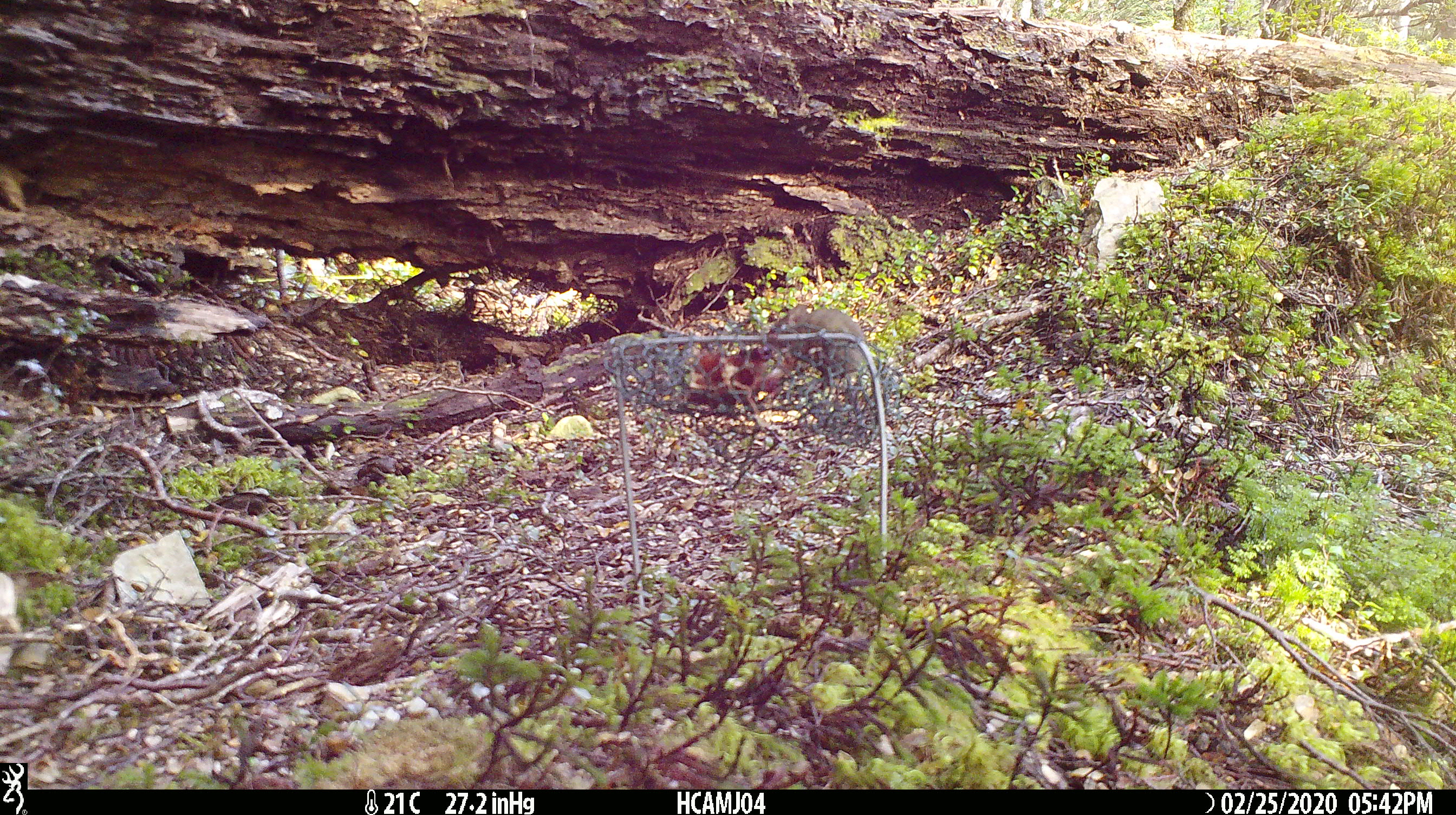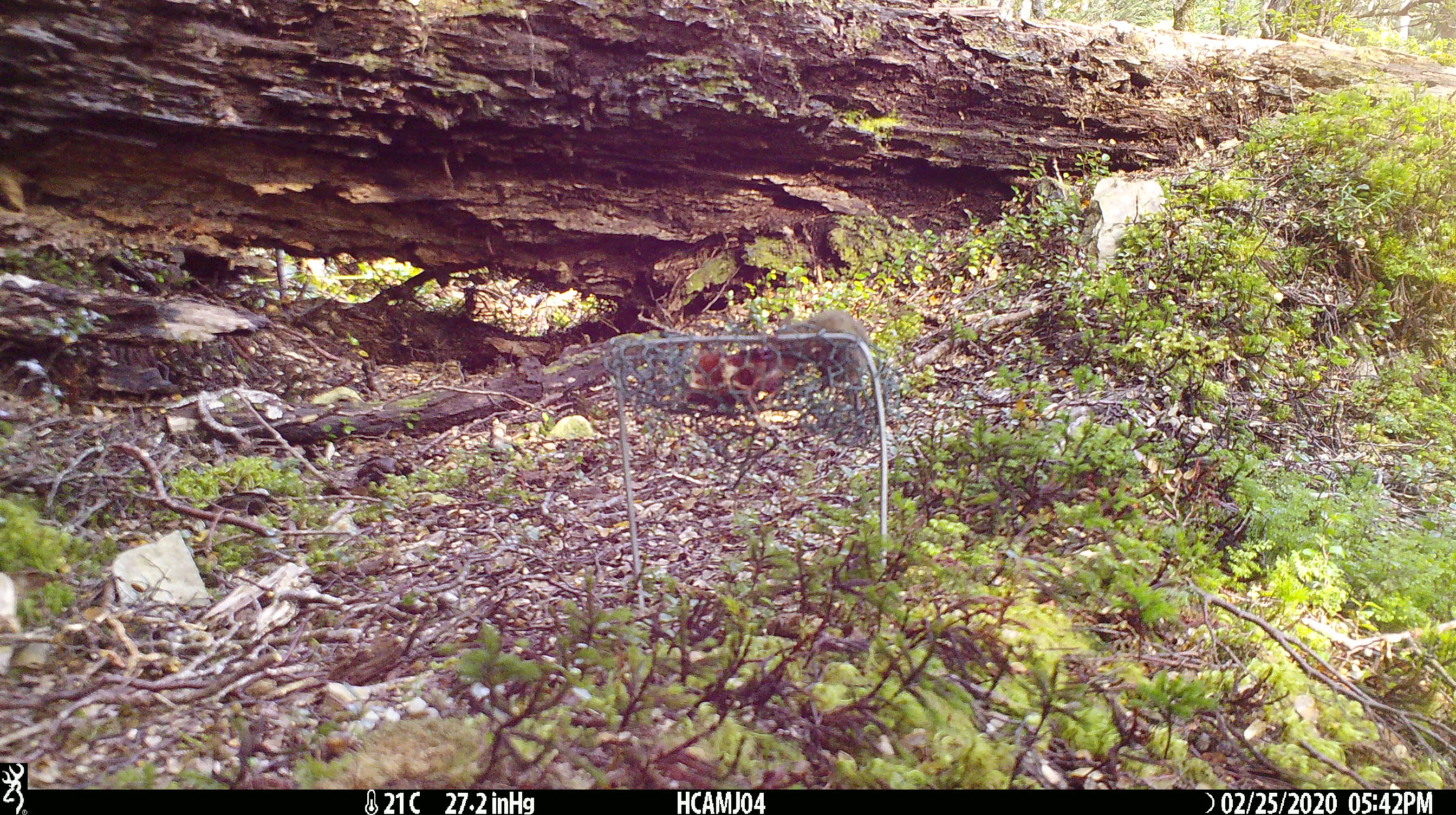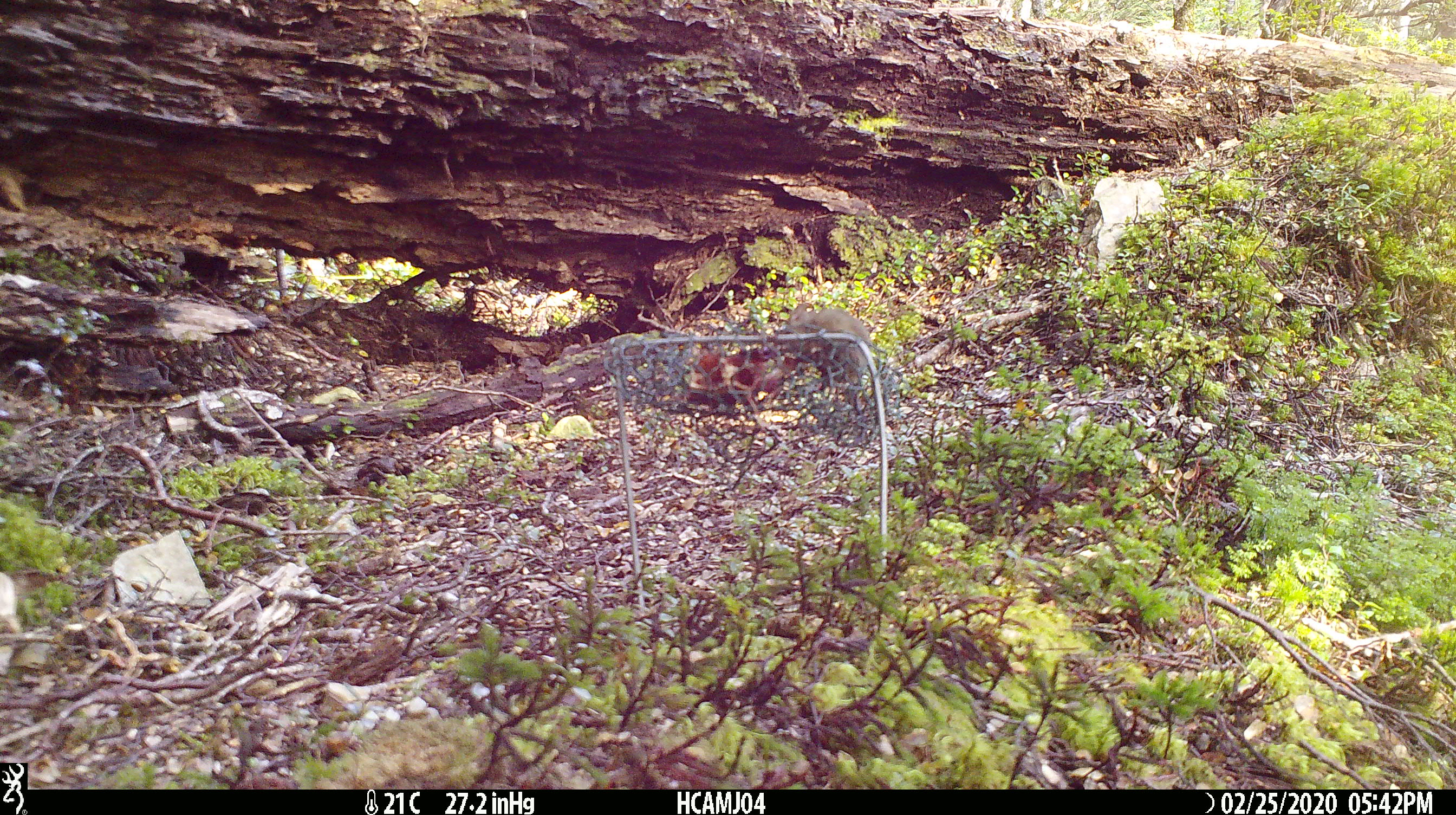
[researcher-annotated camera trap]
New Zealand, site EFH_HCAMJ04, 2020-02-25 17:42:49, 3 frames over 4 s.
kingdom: Animalia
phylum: Chordata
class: Mammalia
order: Rodentia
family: Muridae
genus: Mus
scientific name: Mus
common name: mouse